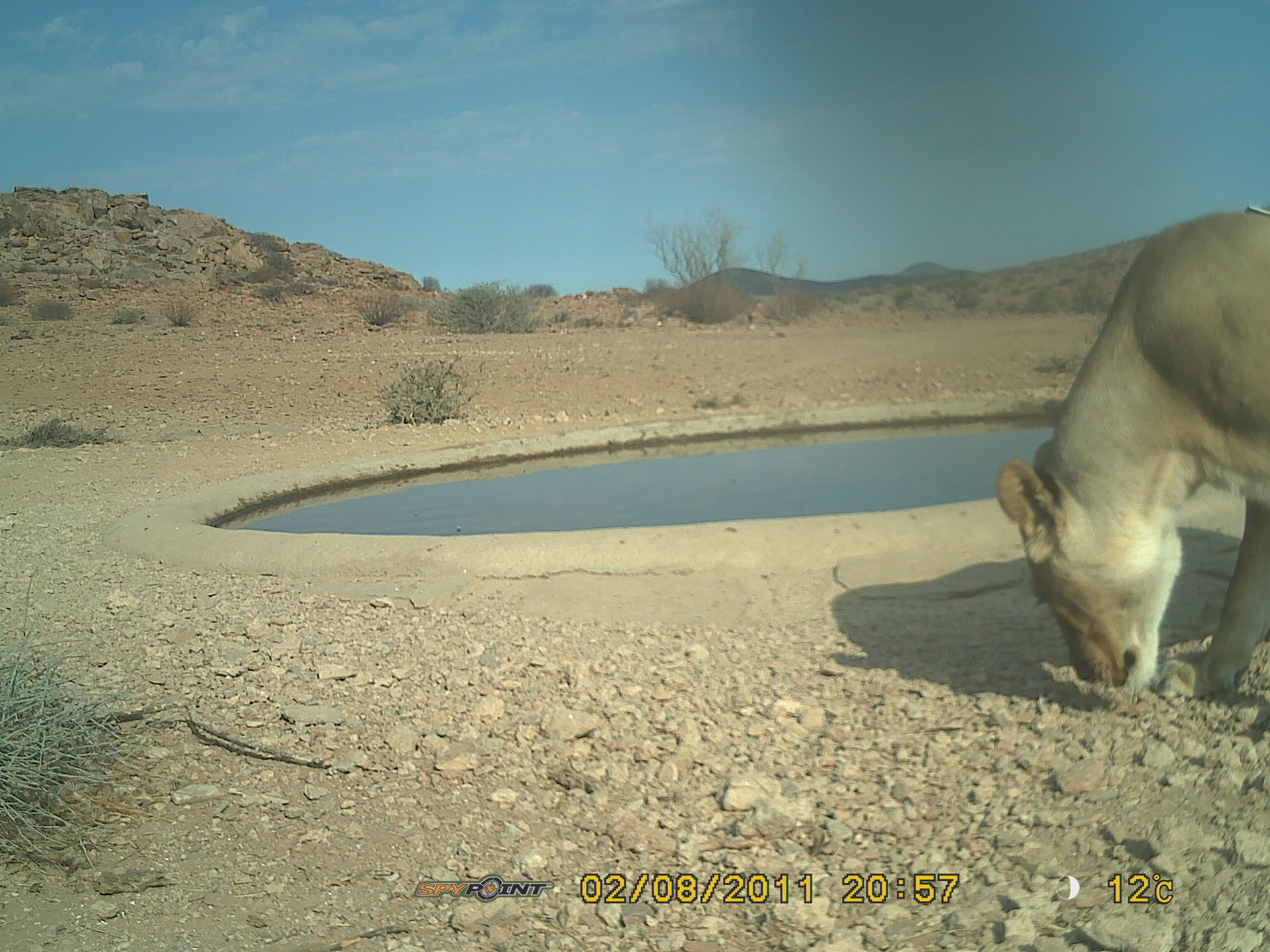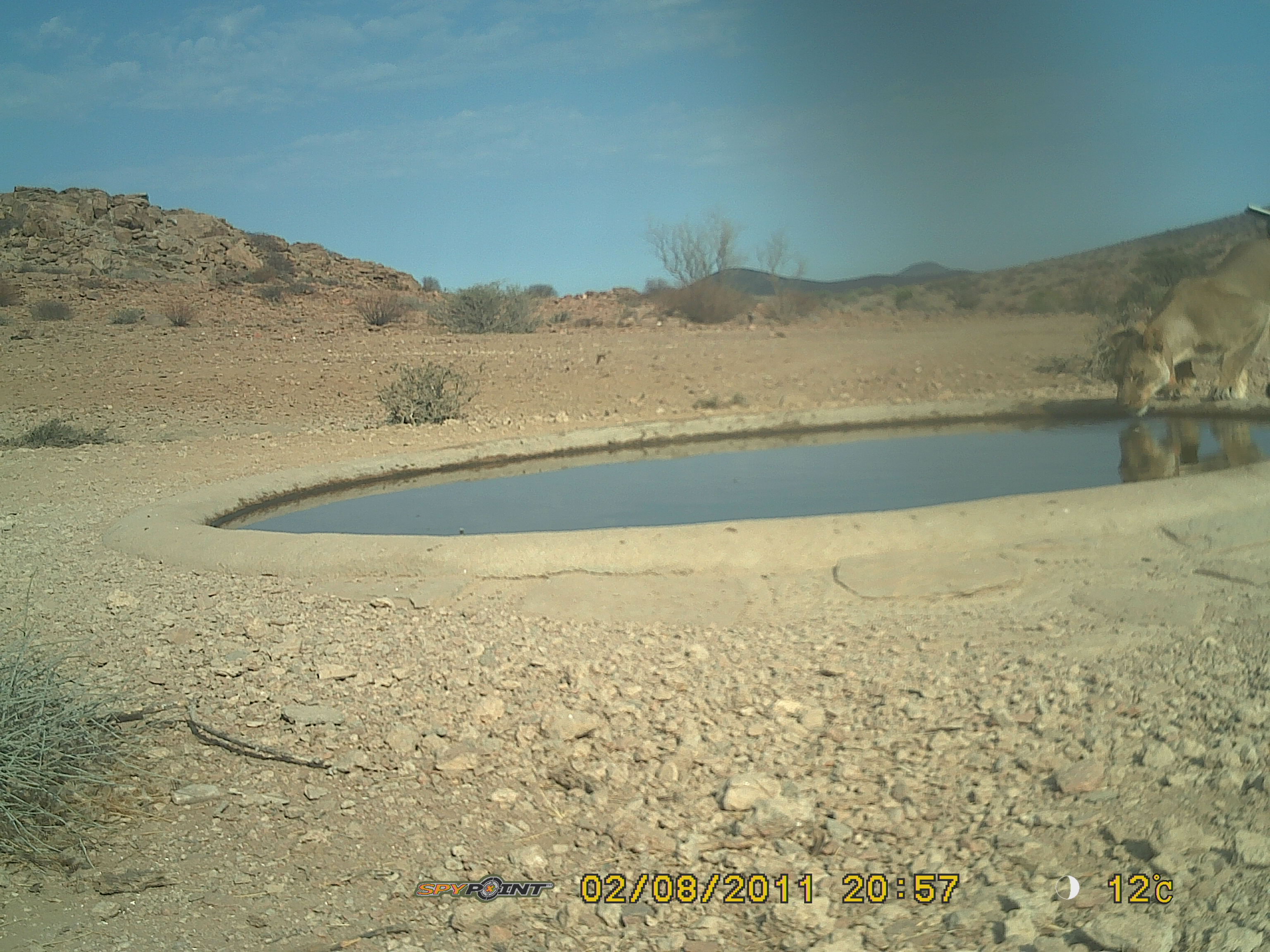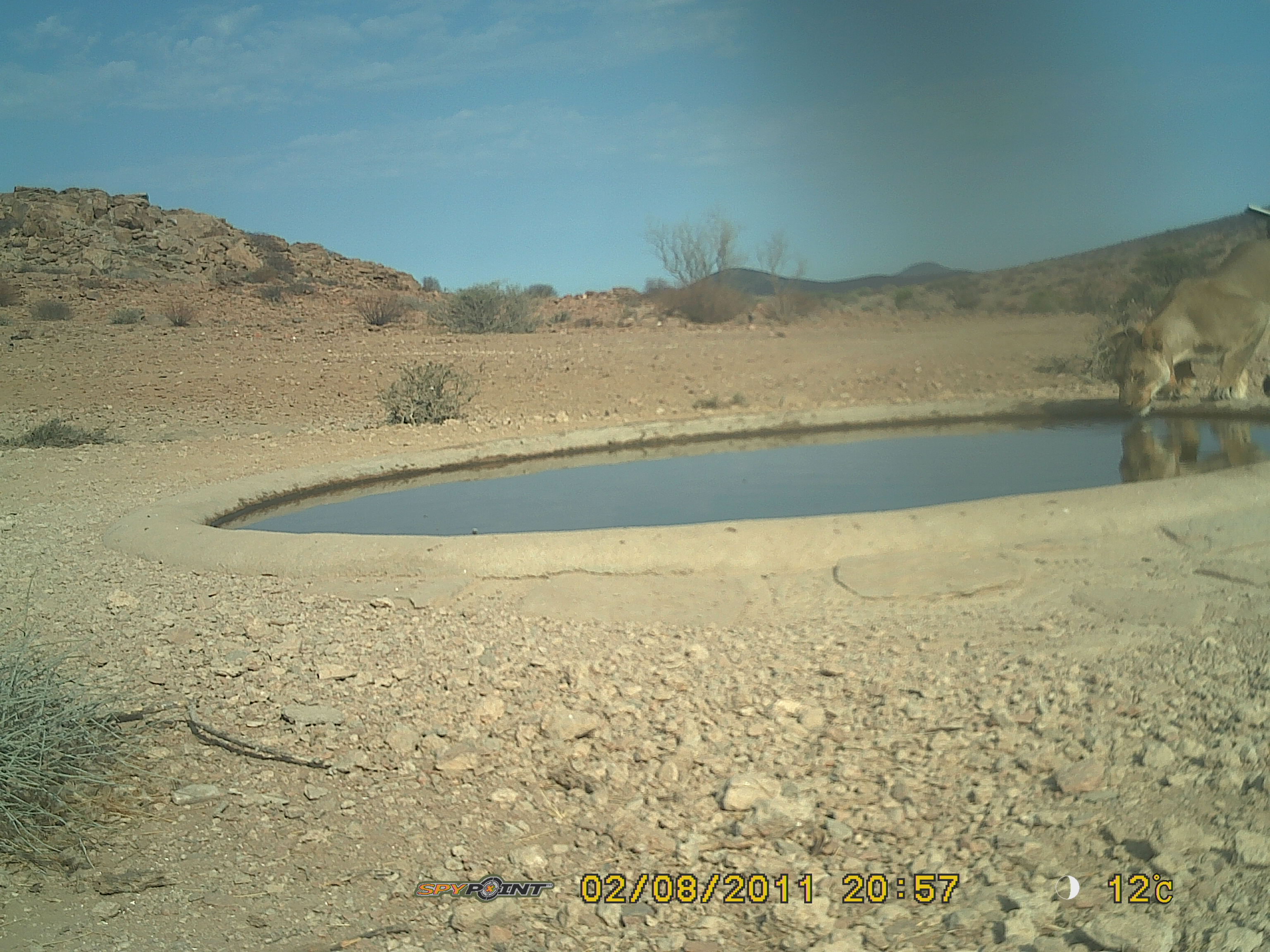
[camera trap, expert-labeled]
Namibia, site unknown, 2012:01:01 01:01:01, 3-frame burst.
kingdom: Animalia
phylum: Chordata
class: Mammalia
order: Carnivora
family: Felidae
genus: Panthera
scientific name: Panthera leo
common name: lion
Panthera leo (lion).